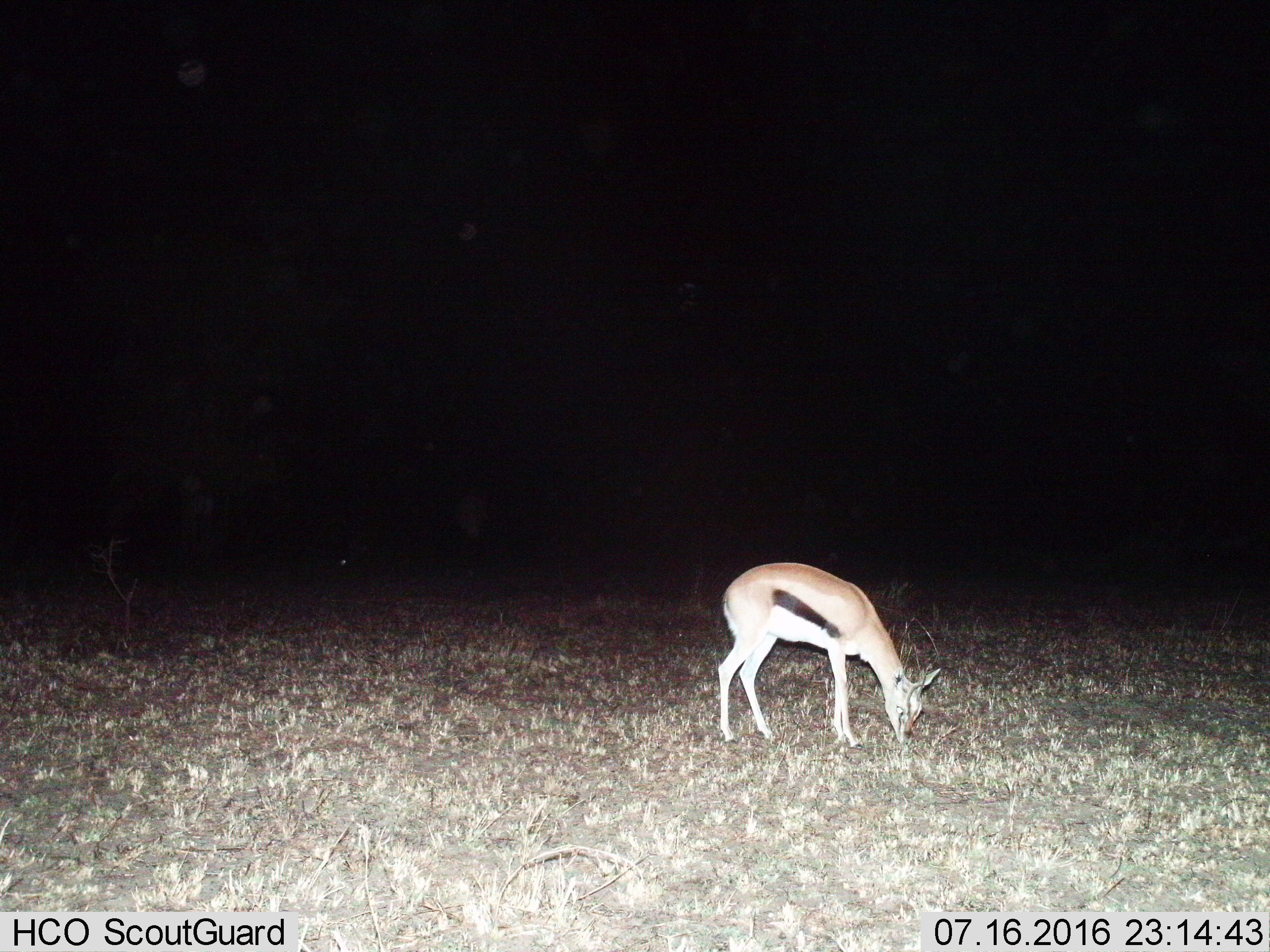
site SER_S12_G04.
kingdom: Animalia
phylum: Chordata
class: Mammalia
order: Artiodactyla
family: Bovidae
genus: Eudorcas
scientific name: Eudorcas thomsonii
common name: thomson's gazelle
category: gazellethomsons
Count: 1.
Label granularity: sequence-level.